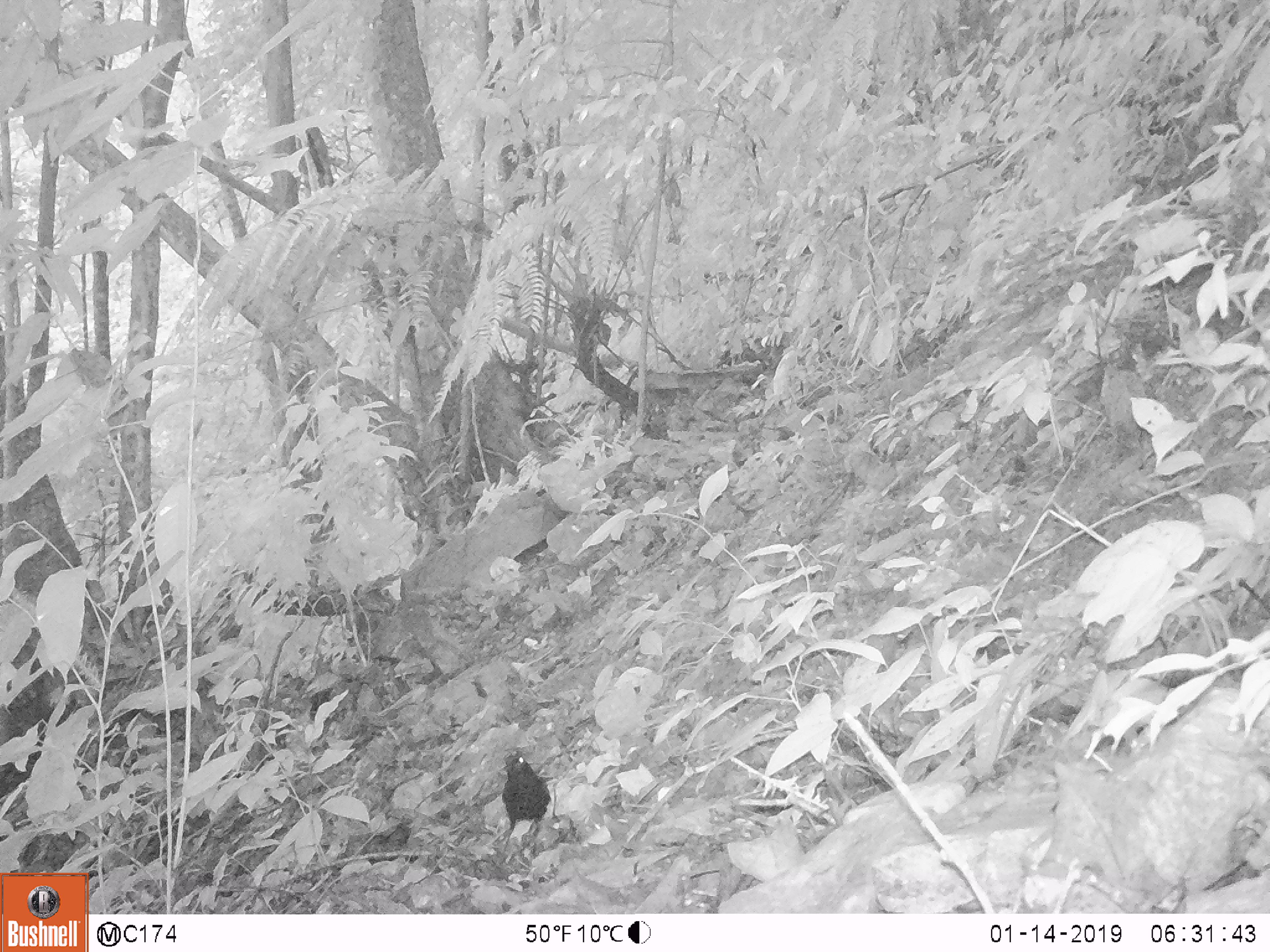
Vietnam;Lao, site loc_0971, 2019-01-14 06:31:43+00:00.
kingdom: Animalia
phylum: Chordata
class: Aves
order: Passeriformes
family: Muscicapidae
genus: Myophonus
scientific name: Myophonus caeruleus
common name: blue whistling thrush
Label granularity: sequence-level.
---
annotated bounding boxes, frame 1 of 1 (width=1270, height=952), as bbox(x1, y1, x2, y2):
blue whistling thrush: bbox(498, 750, 550, 857)